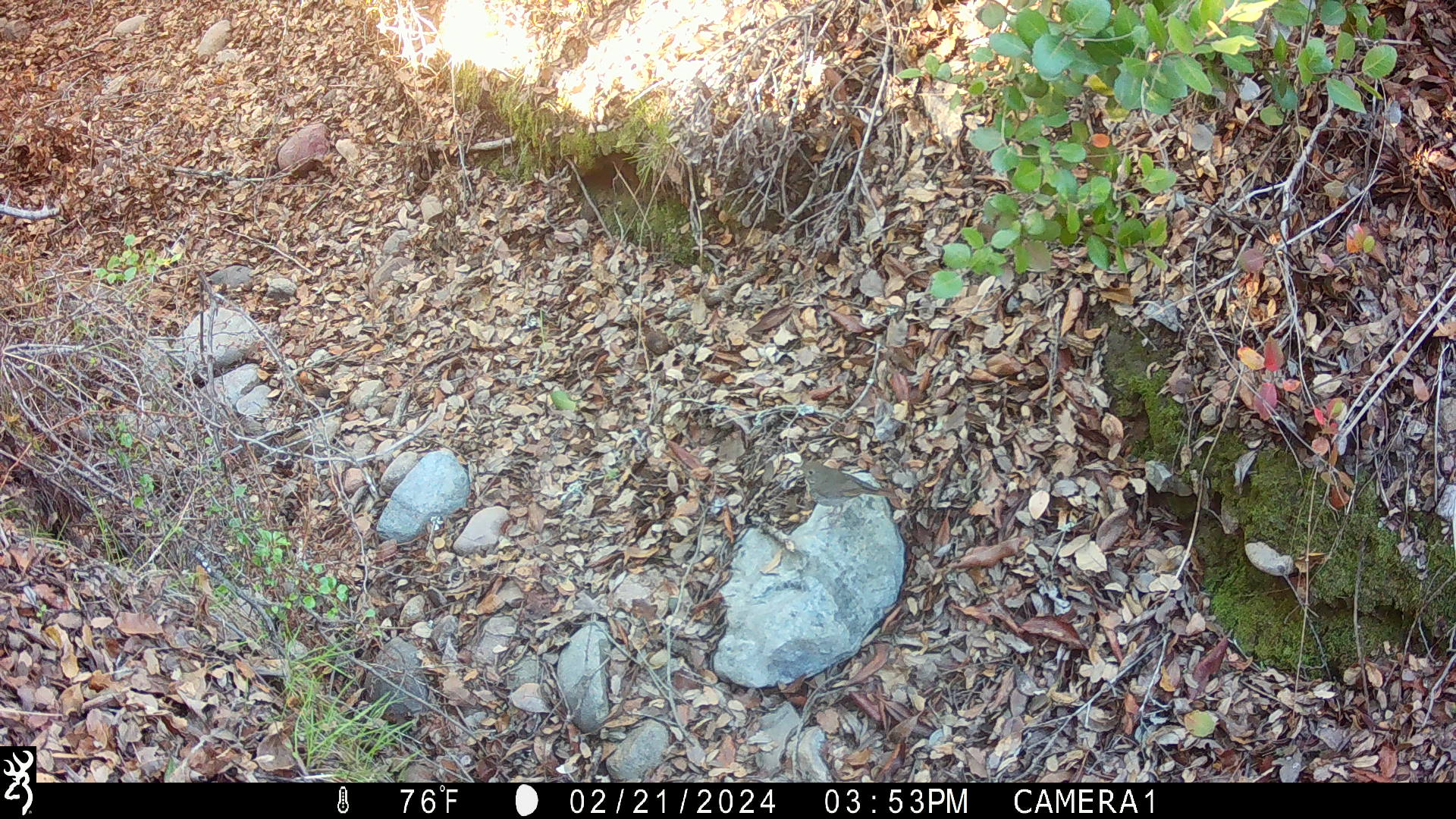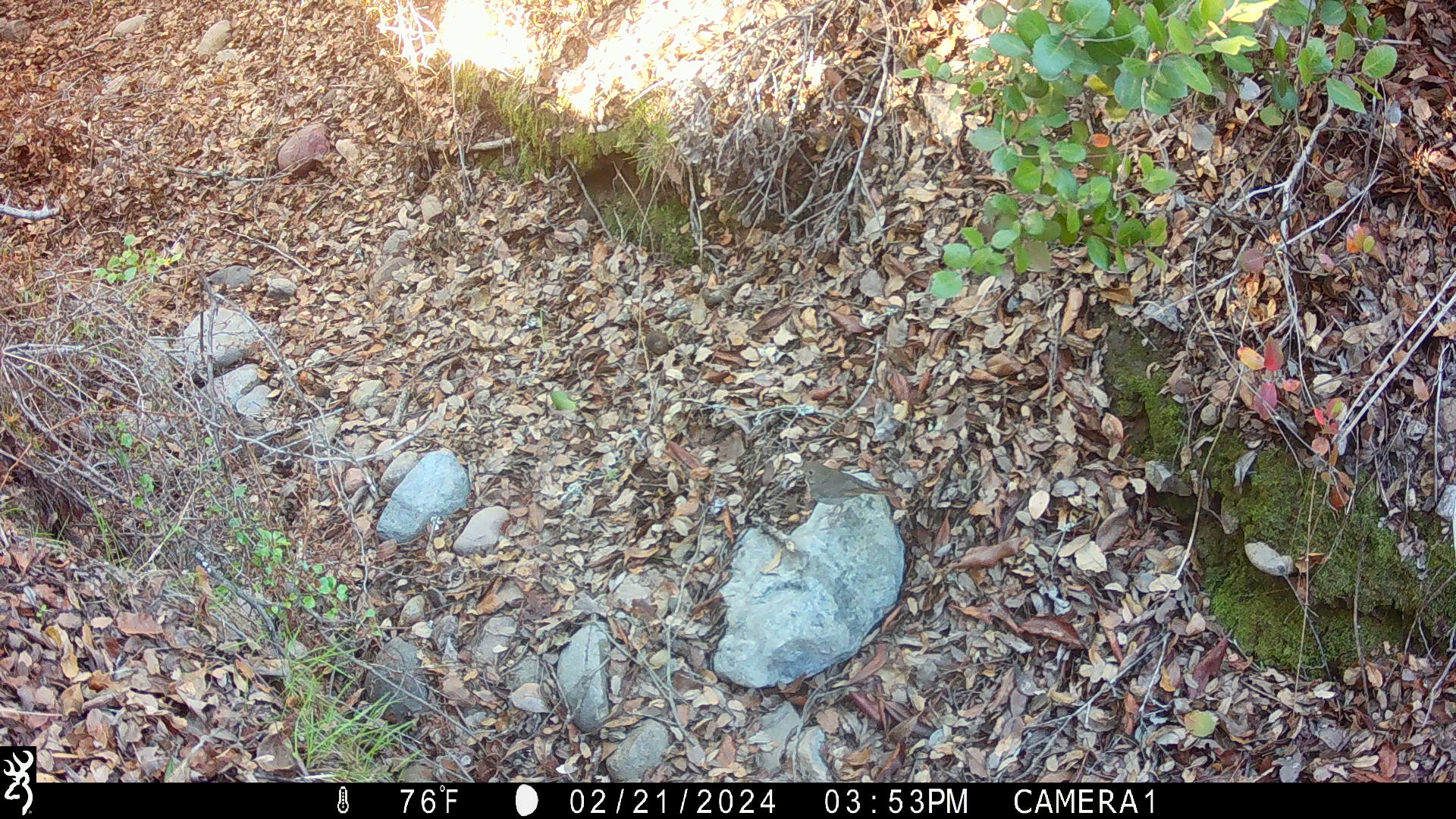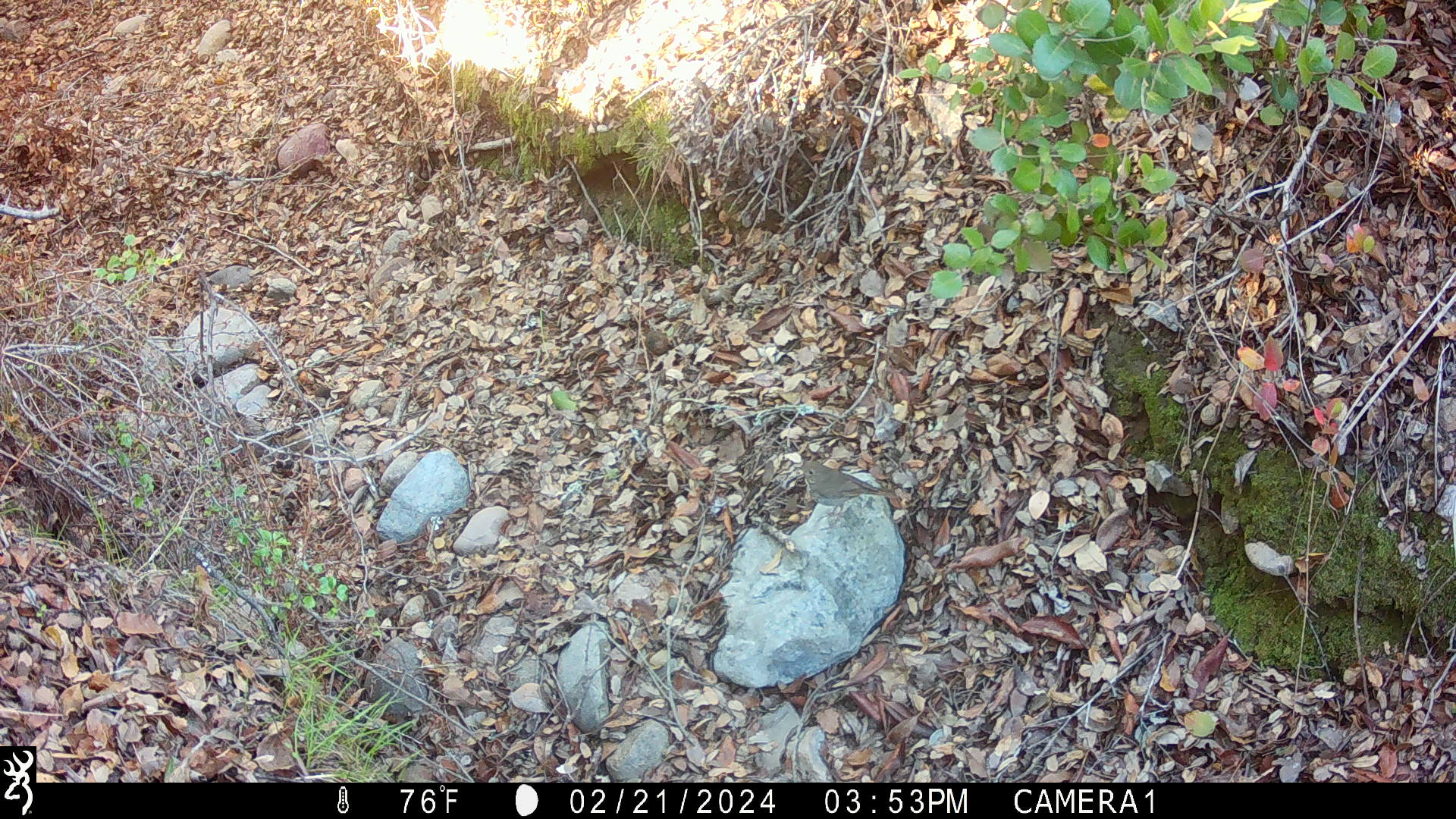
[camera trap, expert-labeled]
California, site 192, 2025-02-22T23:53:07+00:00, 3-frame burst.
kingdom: Animalia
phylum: Chordata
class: Aves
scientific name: Aves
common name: bird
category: unknown bird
Unknown bird (bird) (Aves).